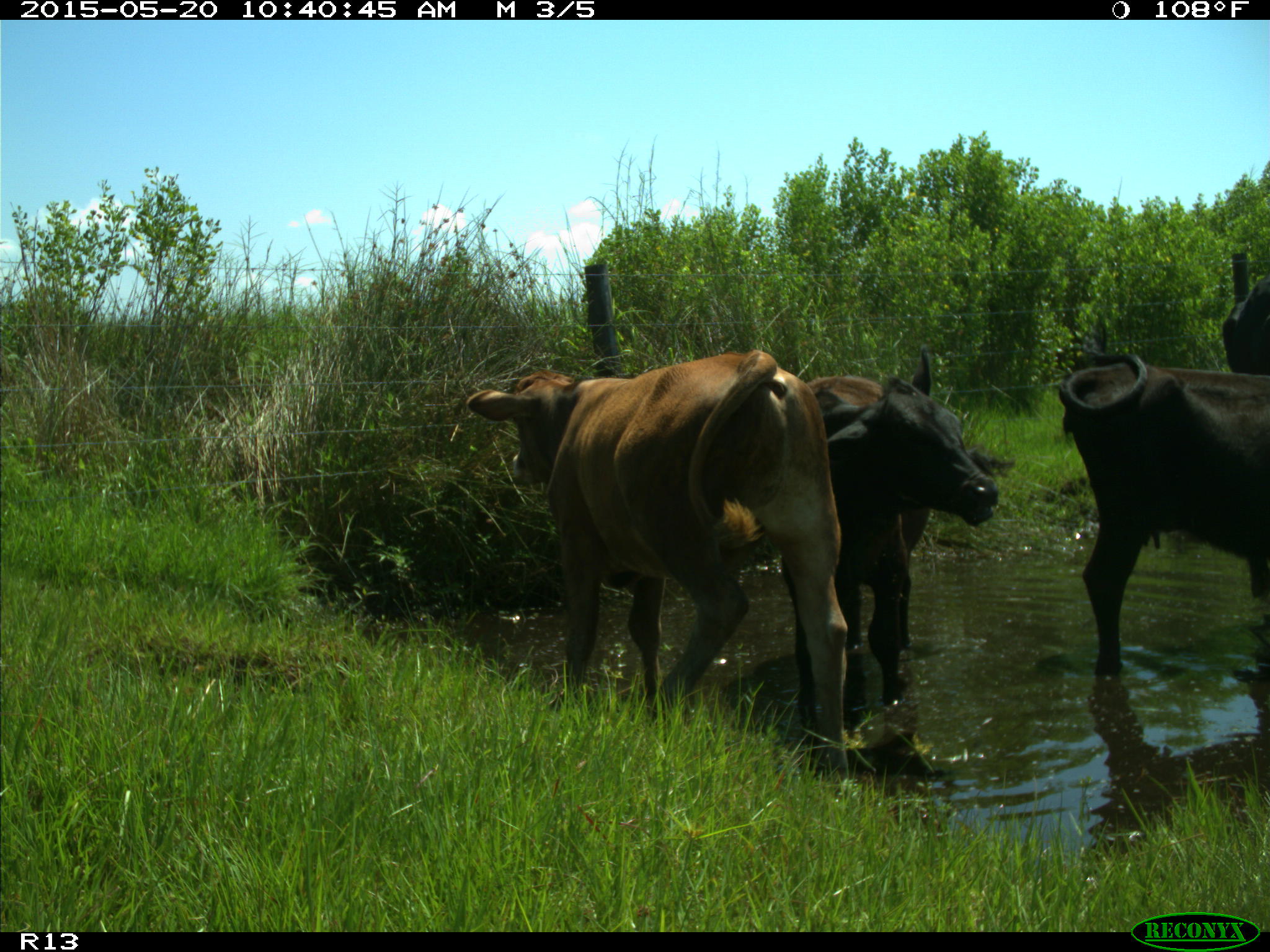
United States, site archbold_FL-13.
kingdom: Animalia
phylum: Chordata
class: Mammalia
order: Artiodactyla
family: Bovidae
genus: Bos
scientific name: Bos taurus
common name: domestic cow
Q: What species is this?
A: Bos taurus (domestic cow).